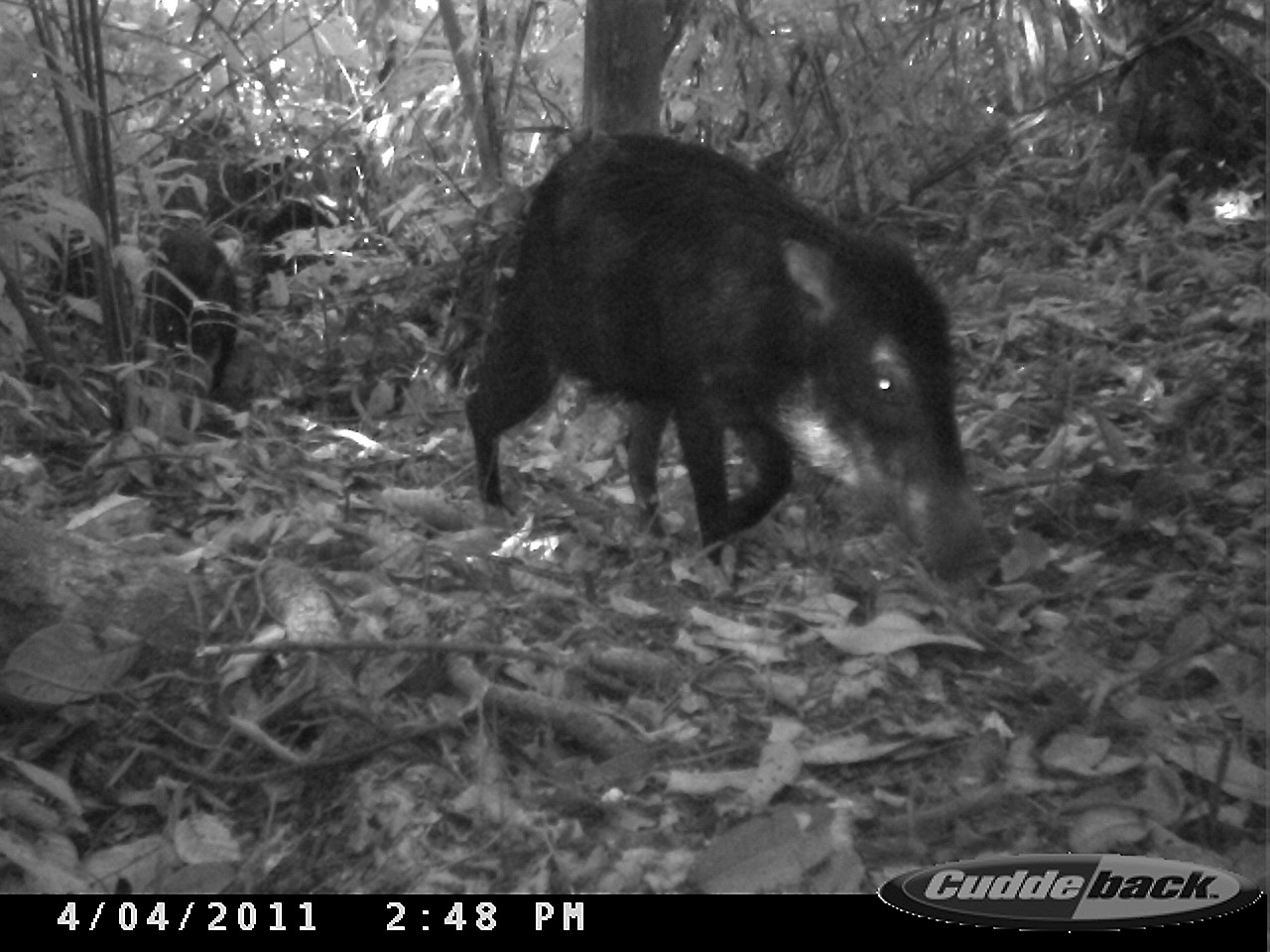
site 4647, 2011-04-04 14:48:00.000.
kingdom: Animalia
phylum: Chordata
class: Mammalia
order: Artiodactyla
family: Tayassuidae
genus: Tayassu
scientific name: Tayassu pecari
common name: white-lipped peccary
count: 4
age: adult